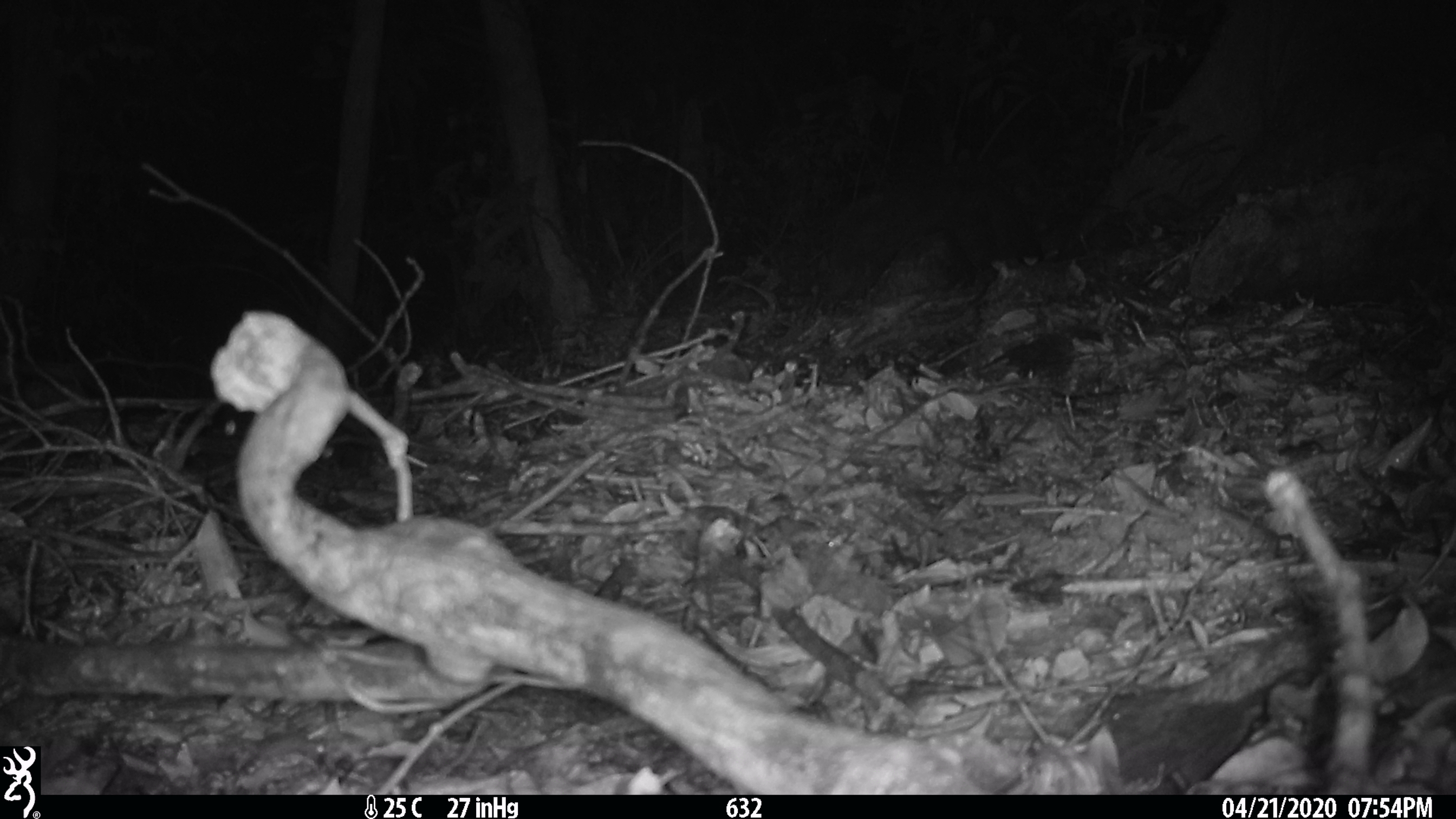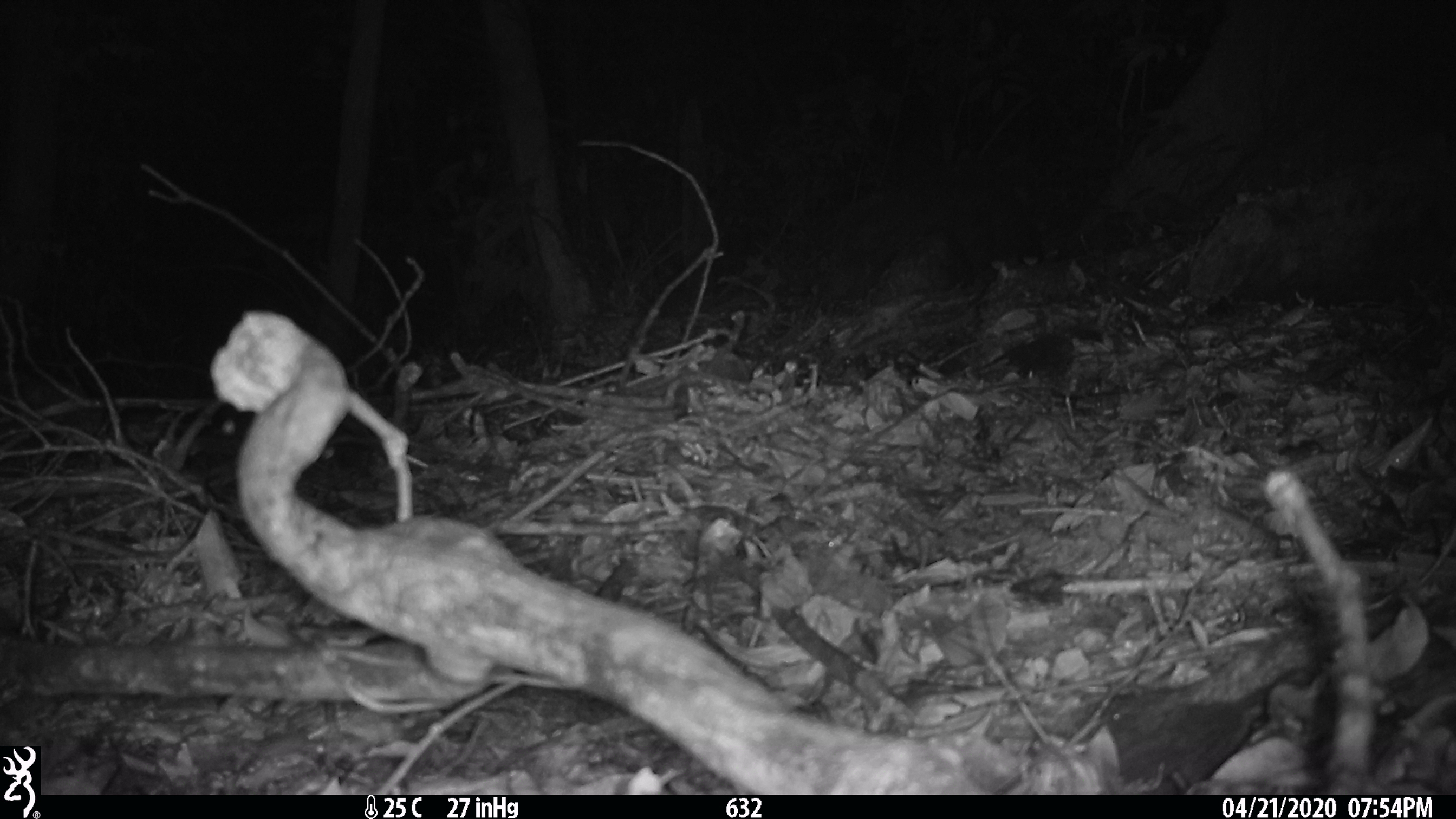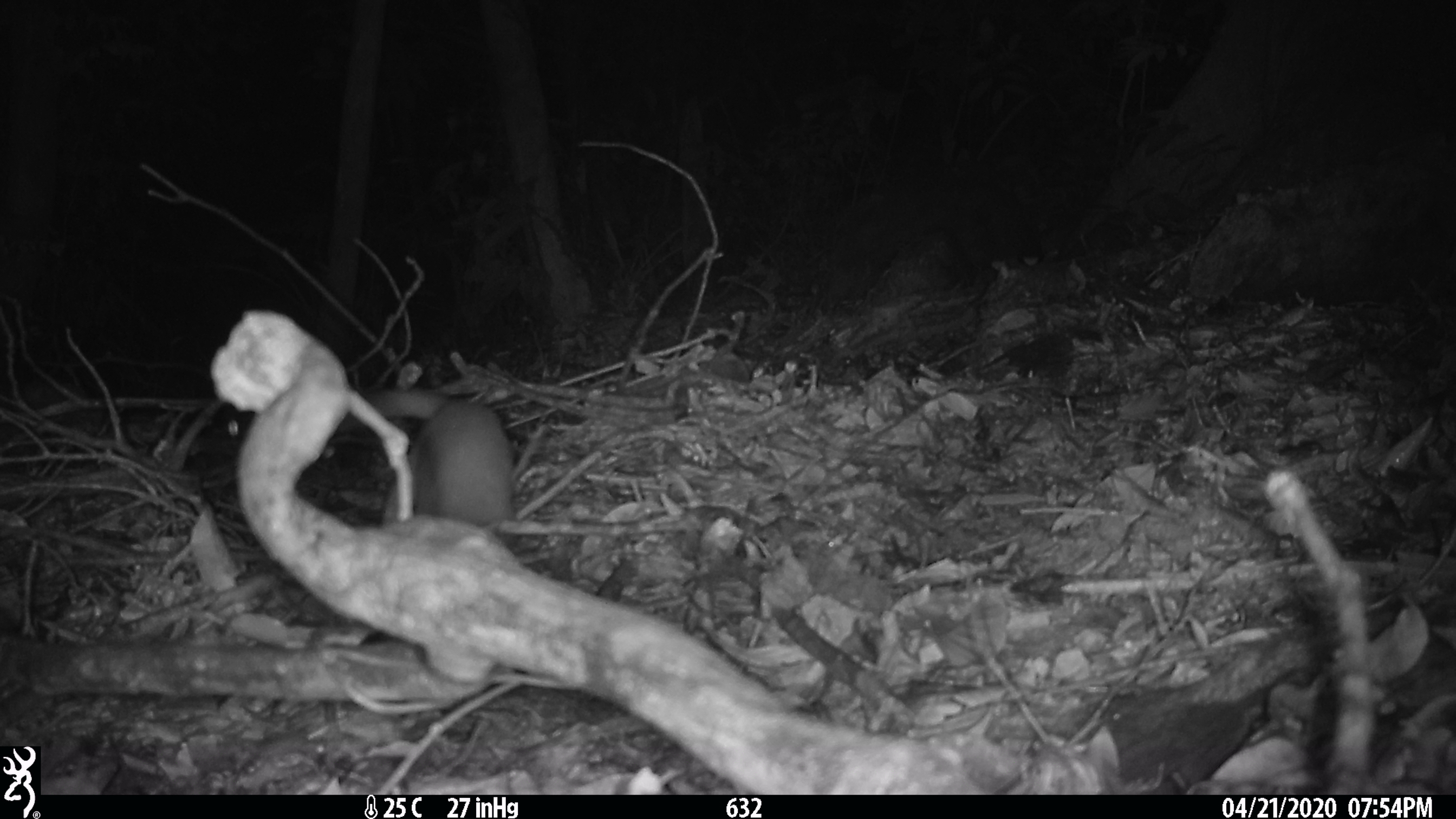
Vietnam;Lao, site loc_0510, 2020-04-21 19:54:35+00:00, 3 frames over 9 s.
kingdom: Animalia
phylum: Chordata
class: Mammalia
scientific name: Mammalia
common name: mammal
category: unidentified small mammal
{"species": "unidentified small mammal (mammal) (Mammalia)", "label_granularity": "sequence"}